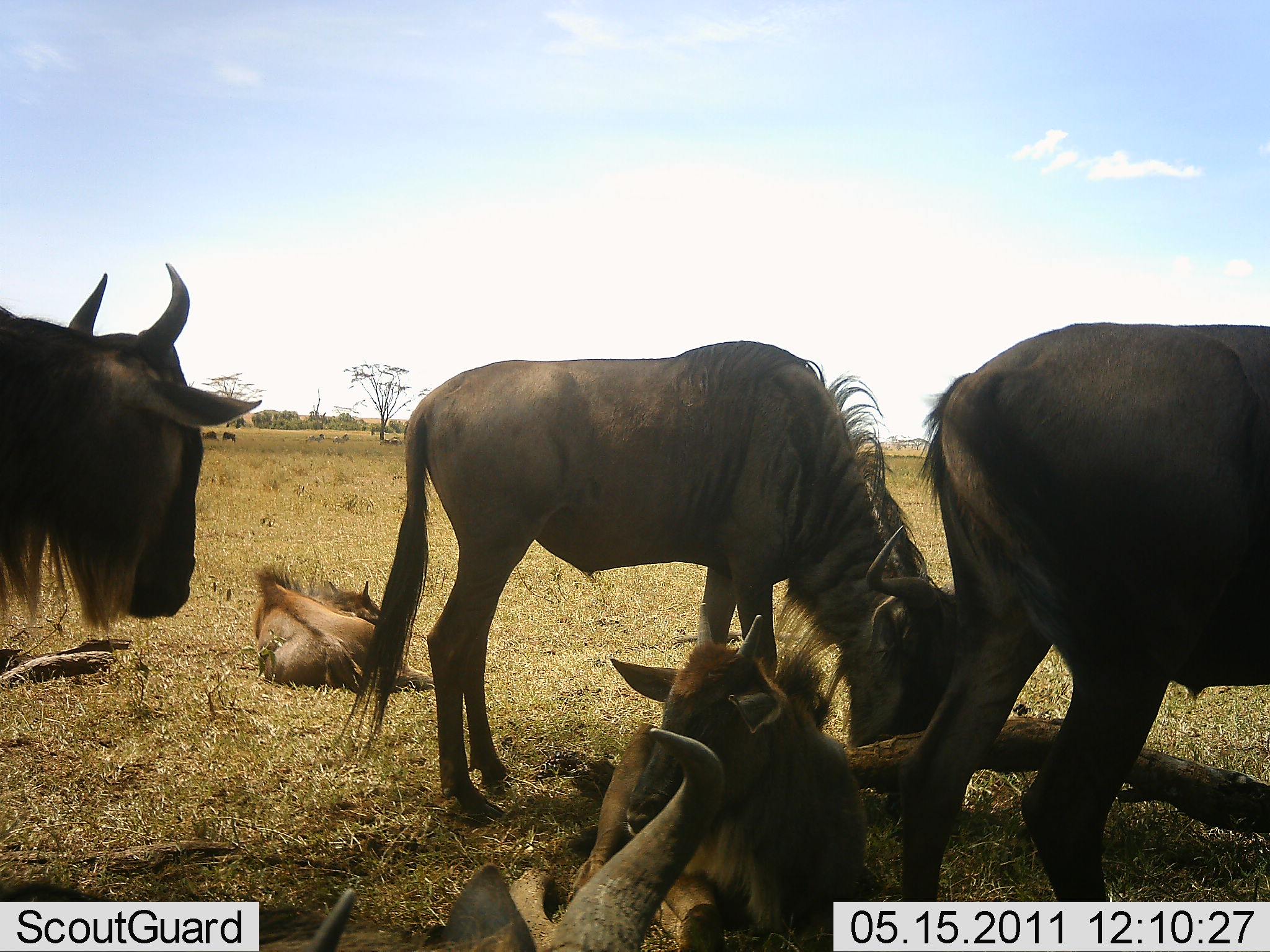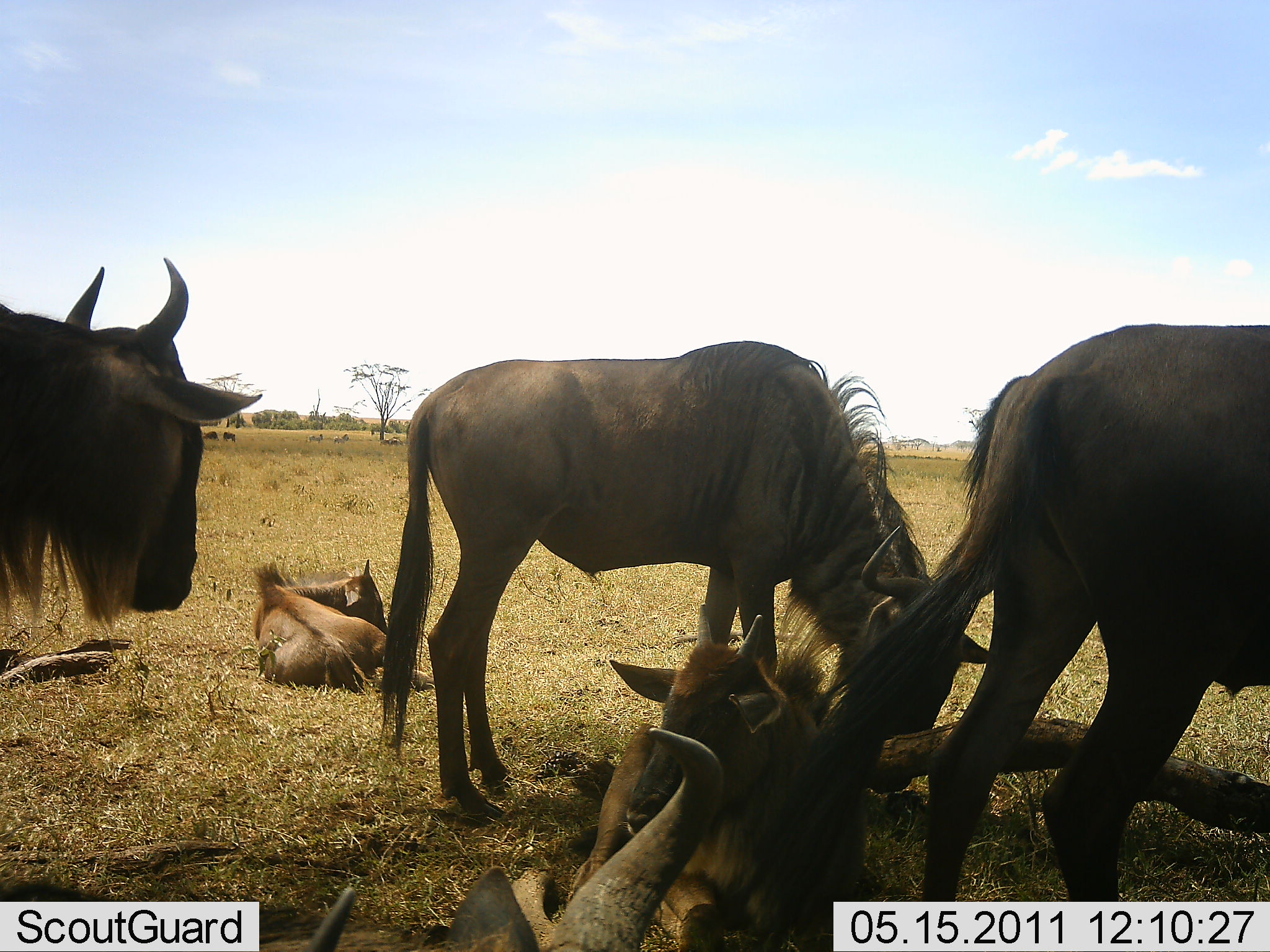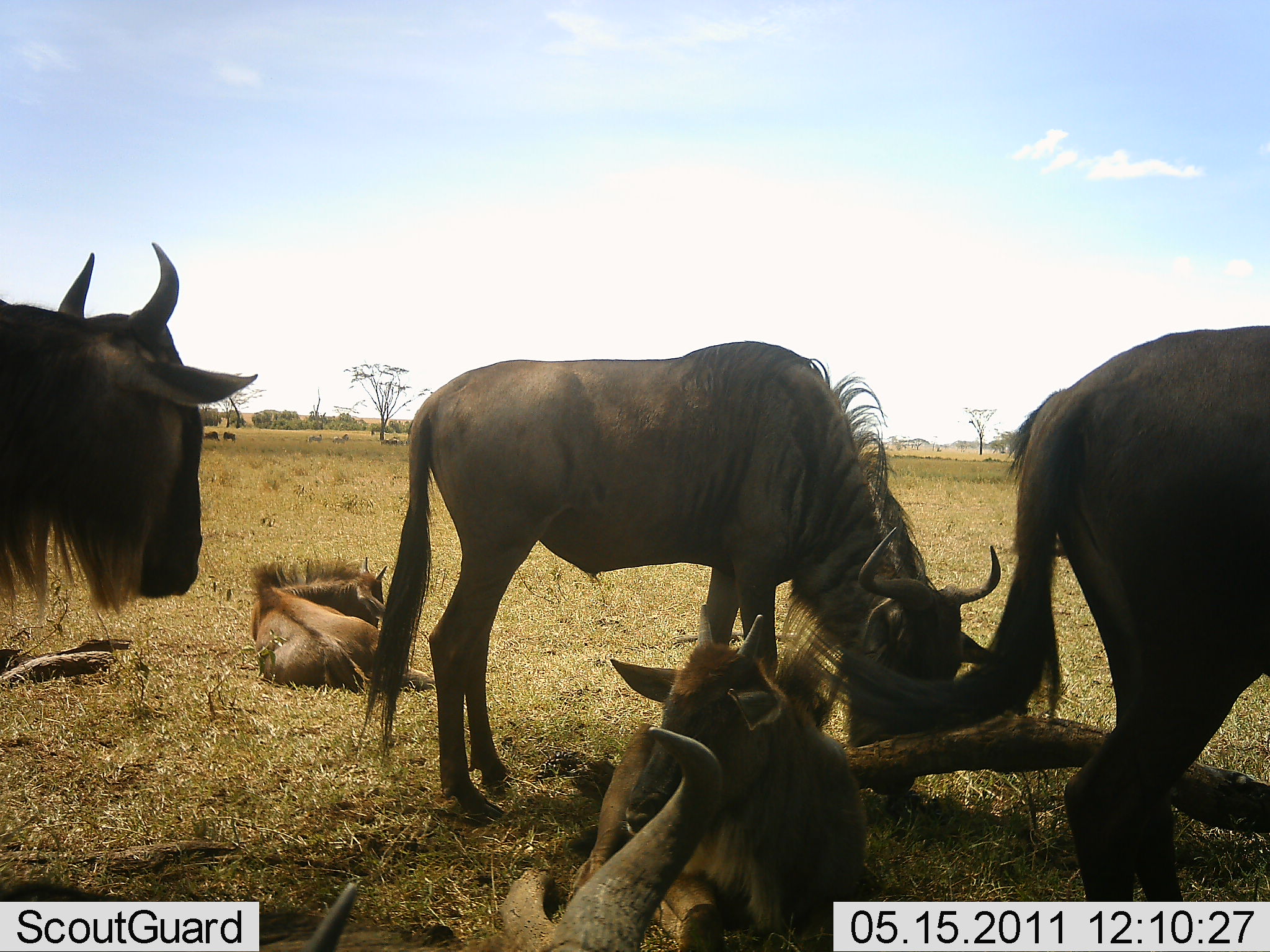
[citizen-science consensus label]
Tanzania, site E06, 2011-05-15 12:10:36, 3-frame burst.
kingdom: Animalia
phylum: Chordata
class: Mammalia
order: Artiodactyla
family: Bovidae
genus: Connochaetes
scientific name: Connochaetes taurinus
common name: blue wildebeest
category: wildebeest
Wildebeest (blue wildebeest) (Connochaetes taurinus), count 6. Behavior (volunteer vote fractions): standing 77%, resting 85%, moving 8%, interacting 0%. Young present (vote fraction): 54%. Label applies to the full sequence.